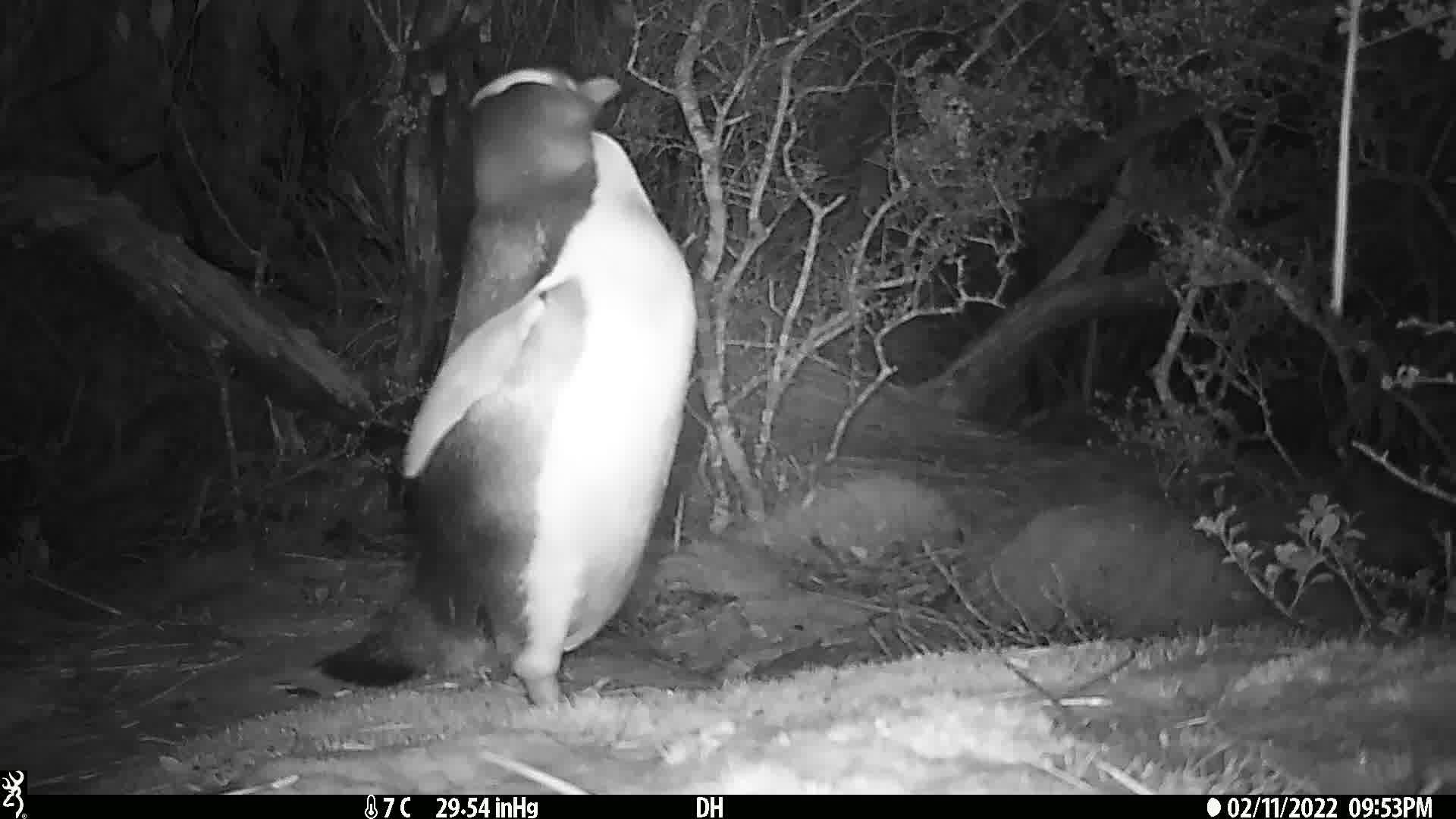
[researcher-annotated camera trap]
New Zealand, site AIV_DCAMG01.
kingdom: Animalia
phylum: Chordata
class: Aves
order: Sphenisciformes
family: Spheniscidae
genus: Megadyptes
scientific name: Megadyptes antipodes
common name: yellow-eyed penguin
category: yellow eyed penguin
Yellow eyed penguin (yellow-eyed penguin) (Megadyptes antipodes).